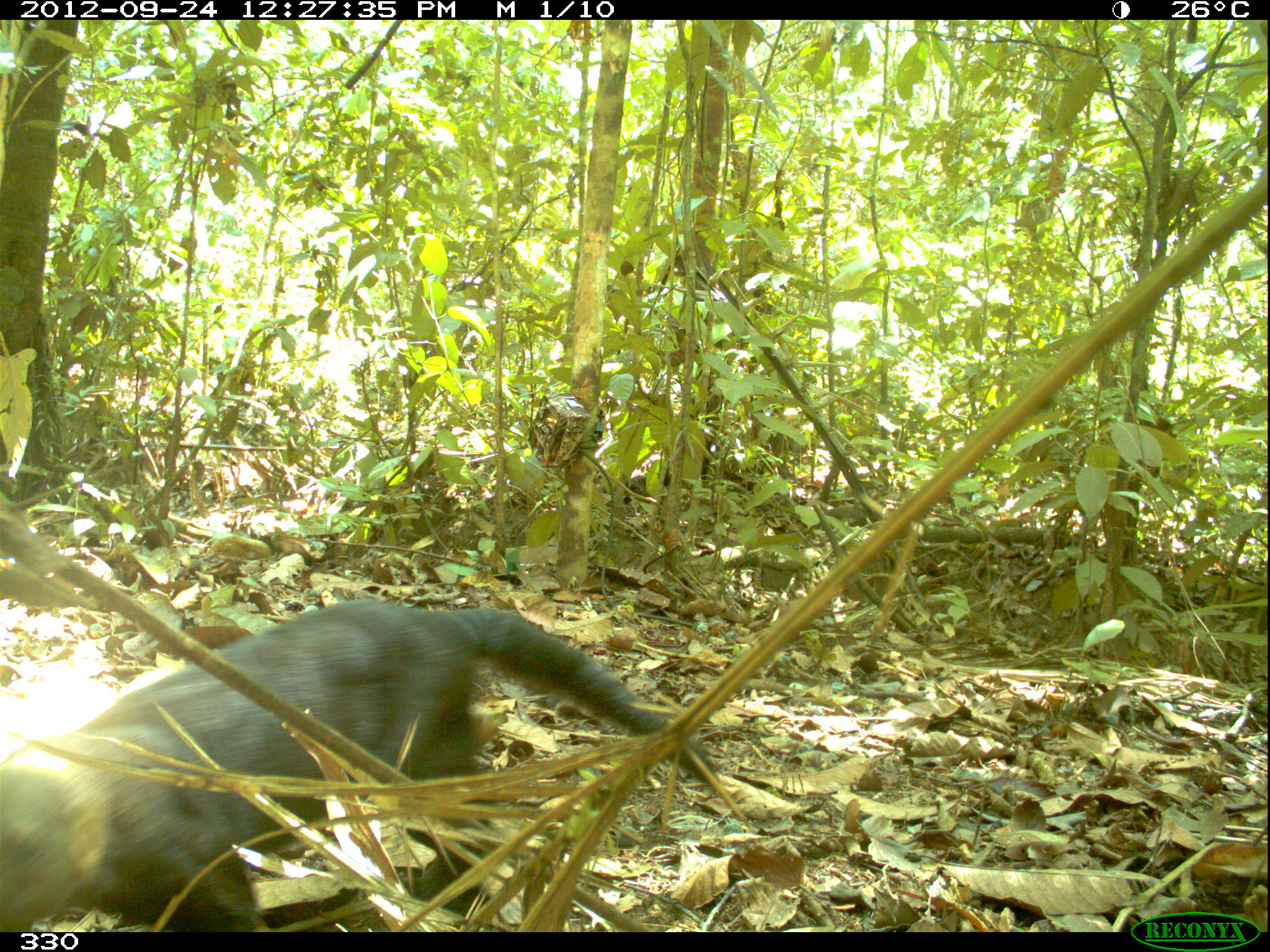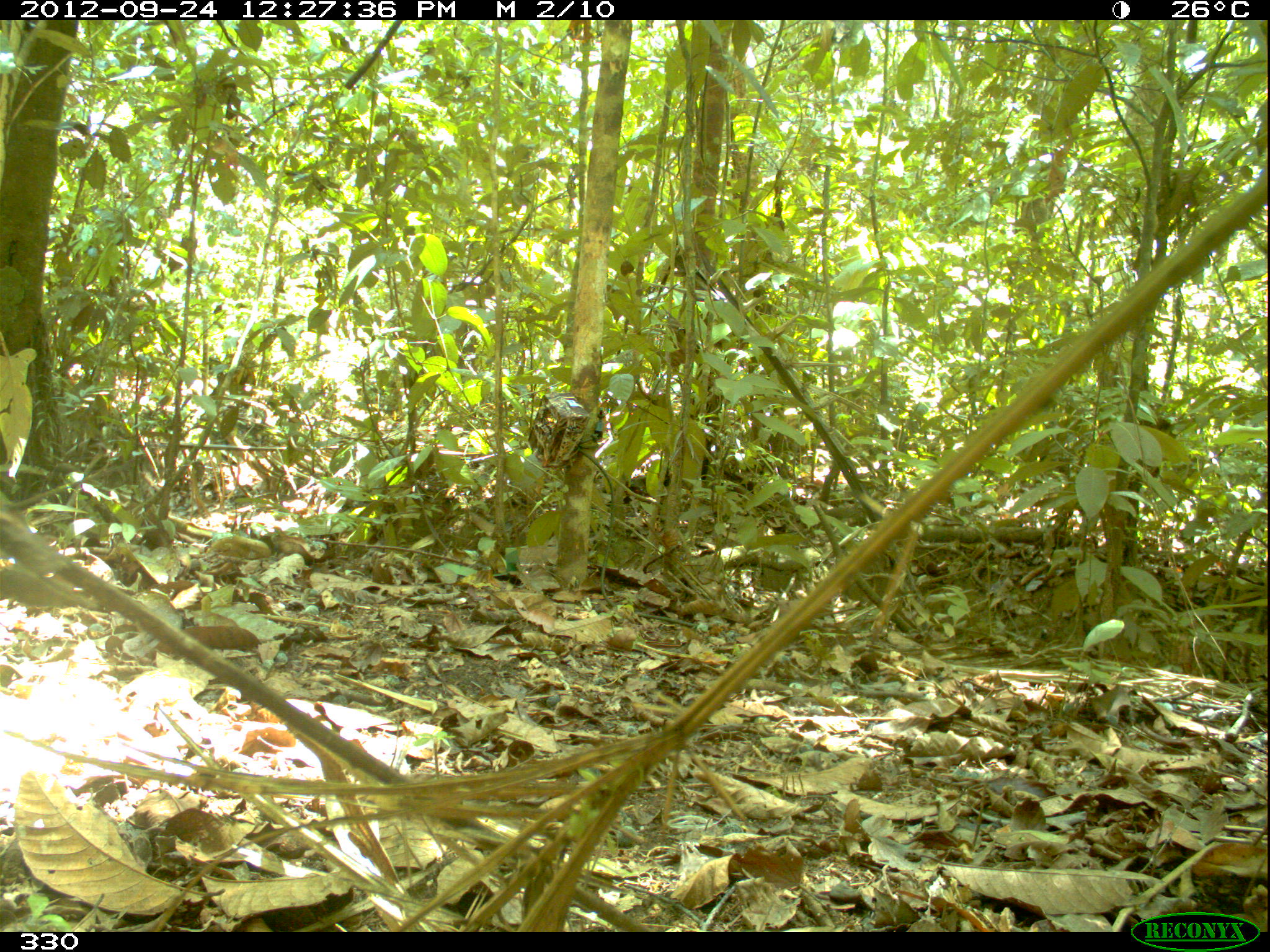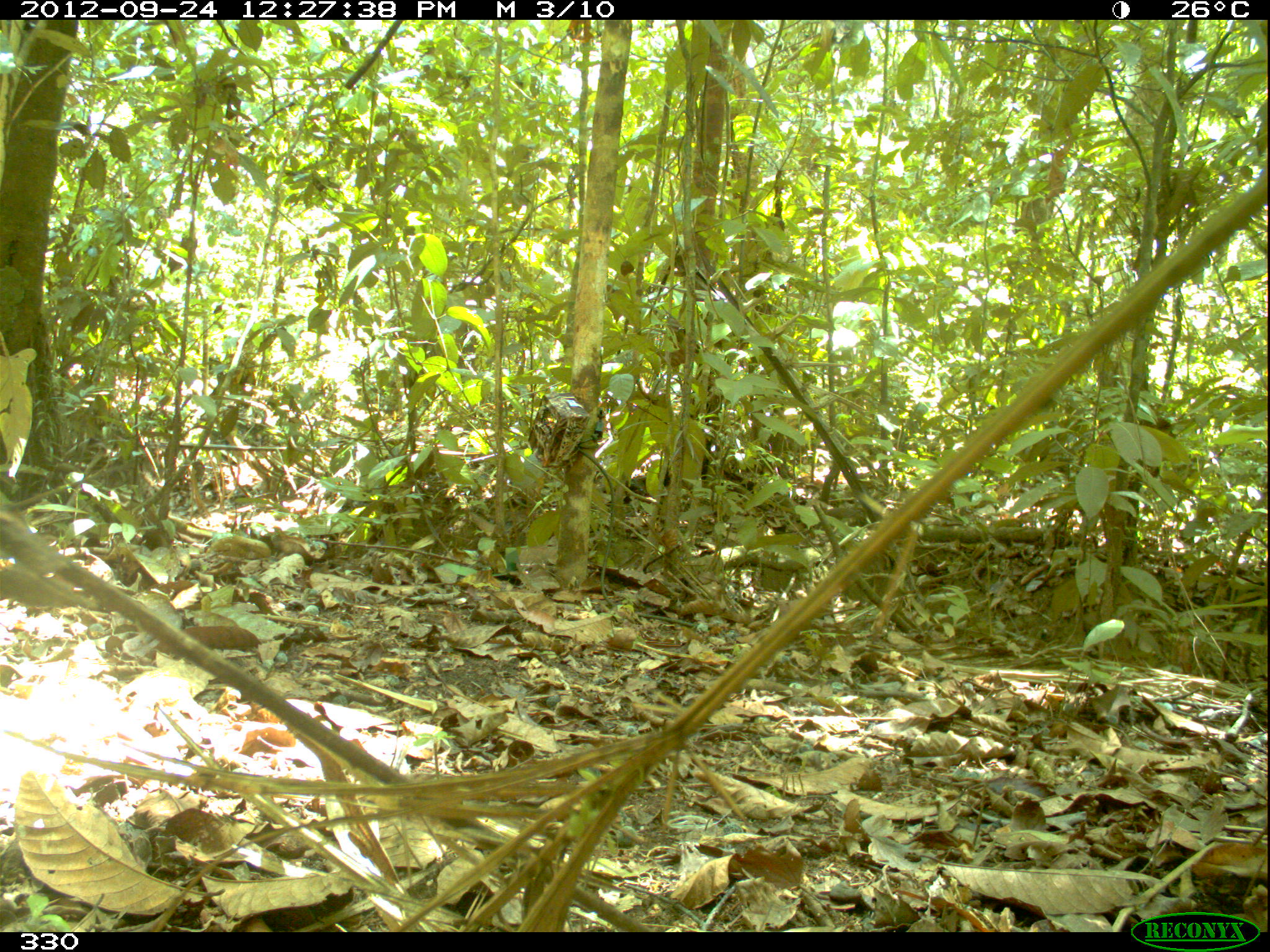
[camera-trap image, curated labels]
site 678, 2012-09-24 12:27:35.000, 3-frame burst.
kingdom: Animalia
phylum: Chordata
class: Mammalia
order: Carnivora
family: Mustelidae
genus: Eira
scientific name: Eira barbara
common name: tayra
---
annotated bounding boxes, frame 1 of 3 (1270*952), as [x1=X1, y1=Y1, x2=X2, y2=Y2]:
eira barbara: [x1=0, y1=599, x2=714, y2=932]